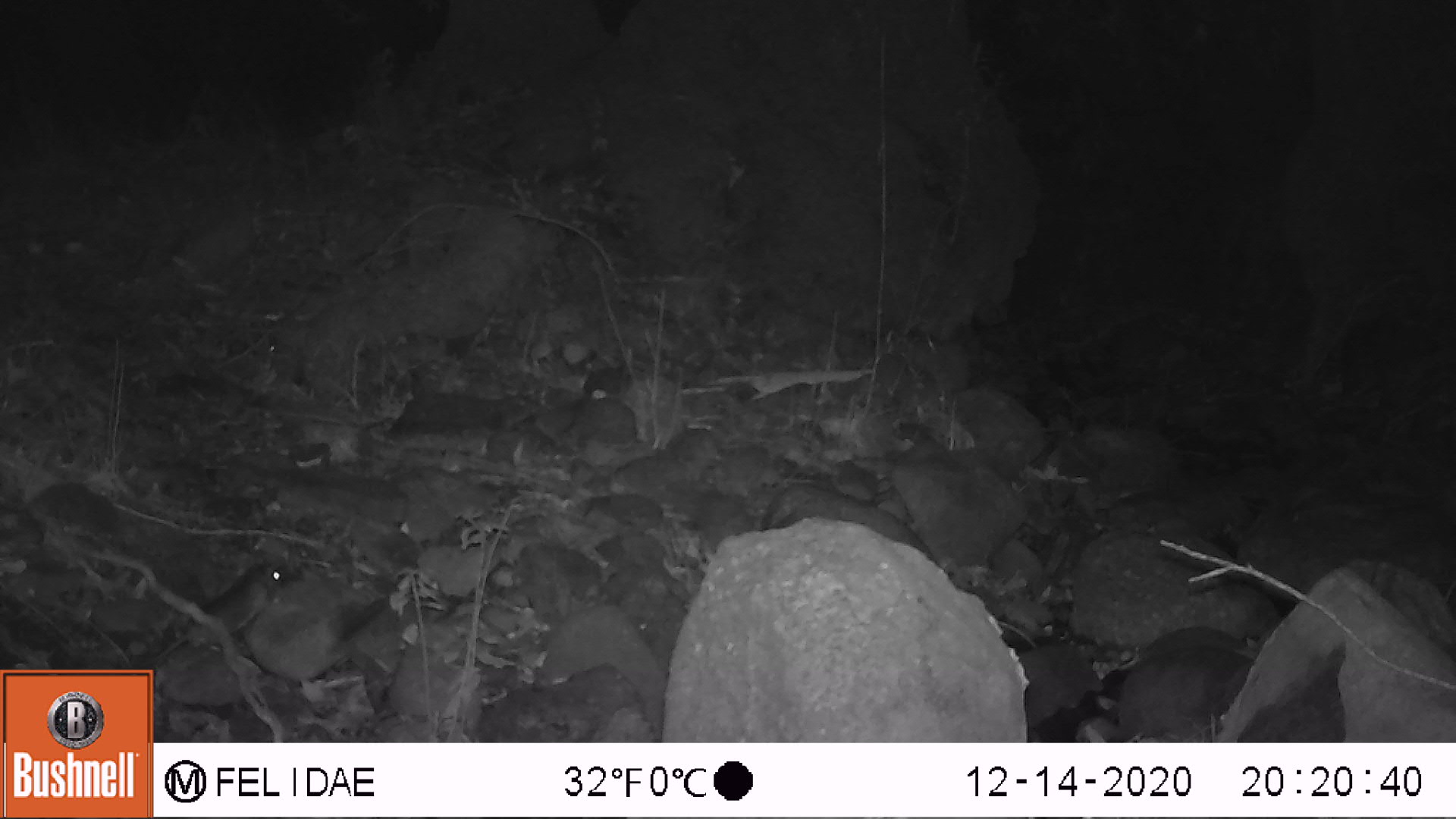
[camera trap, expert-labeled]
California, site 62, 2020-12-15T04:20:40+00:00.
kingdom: Animalia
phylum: Chordata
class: Mammalia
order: Rodentia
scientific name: Rodentia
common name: mouse or rat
Mouse or rat (Rodentia).